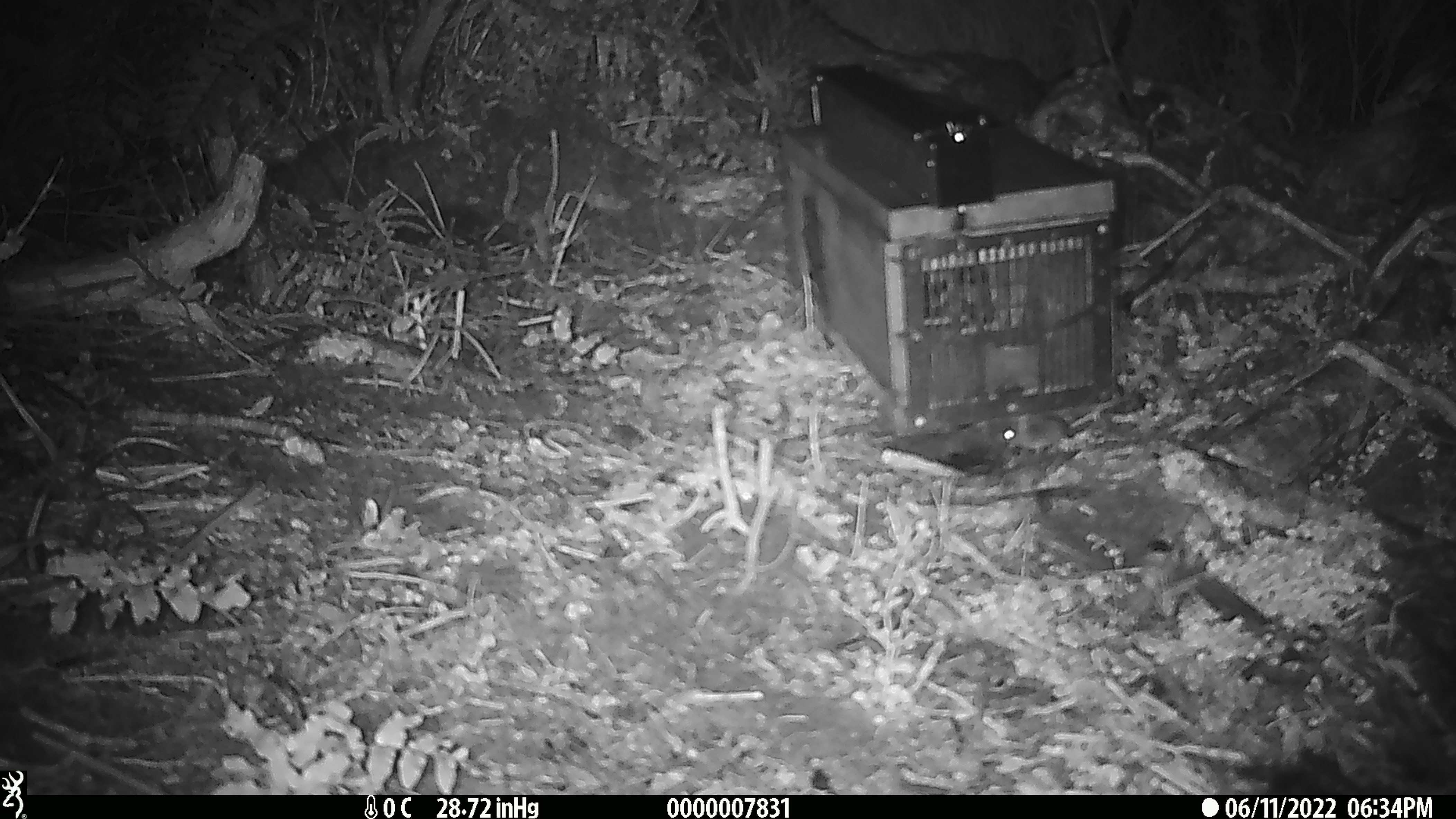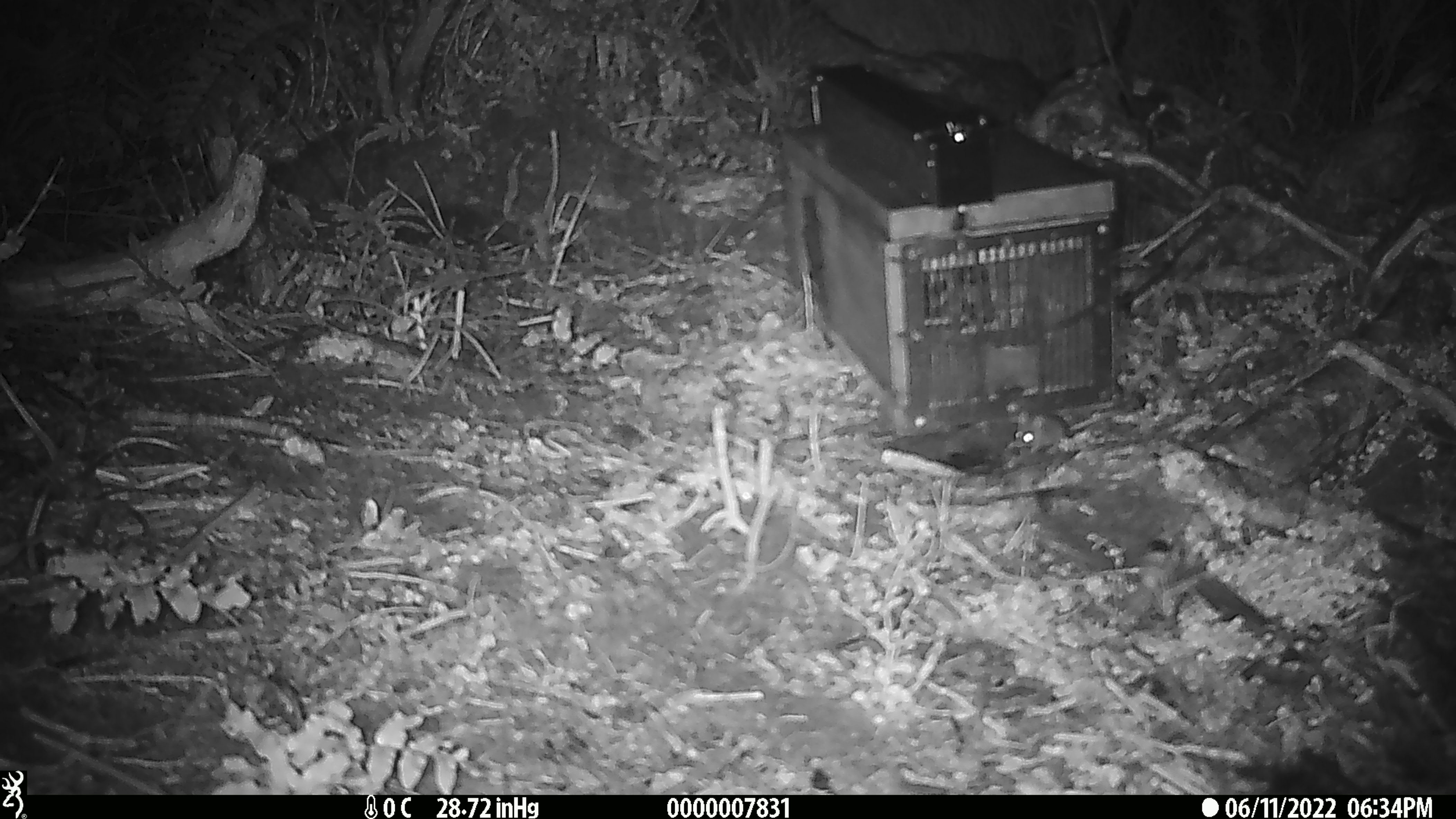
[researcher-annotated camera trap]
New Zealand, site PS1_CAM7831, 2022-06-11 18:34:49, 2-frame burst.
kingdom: Animalia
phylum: Chordata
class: Mammalia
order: Rodentia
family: Muridae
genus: Mus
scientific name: Mus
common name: mouse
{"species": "mouse (Mus)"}